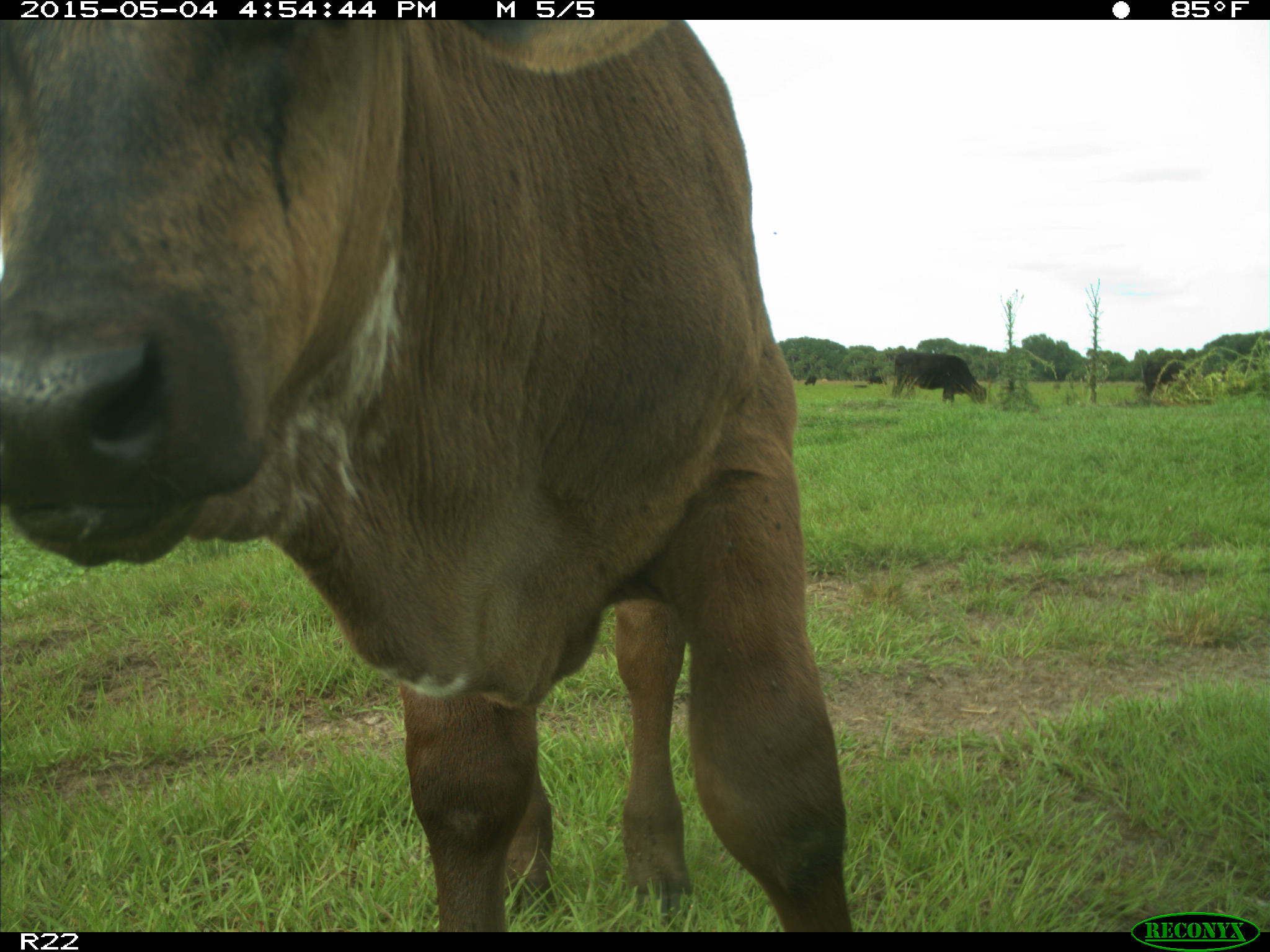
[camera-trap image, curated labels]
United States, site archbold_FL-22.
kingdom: Animalia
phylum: Chordata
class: Mammalia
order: Artiodactyla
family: Bovidae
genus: Bos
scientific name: Bos taurus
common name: domestic cow